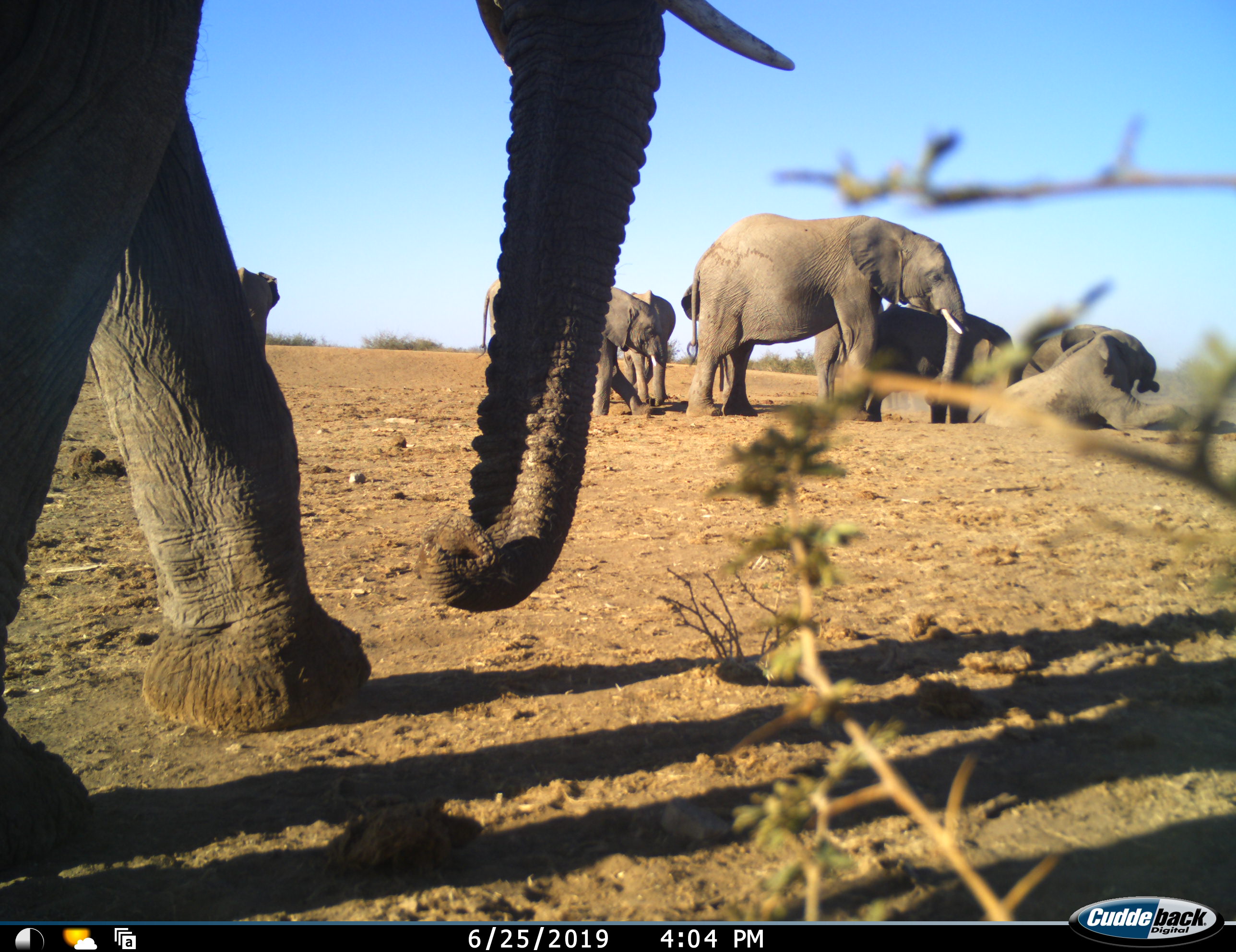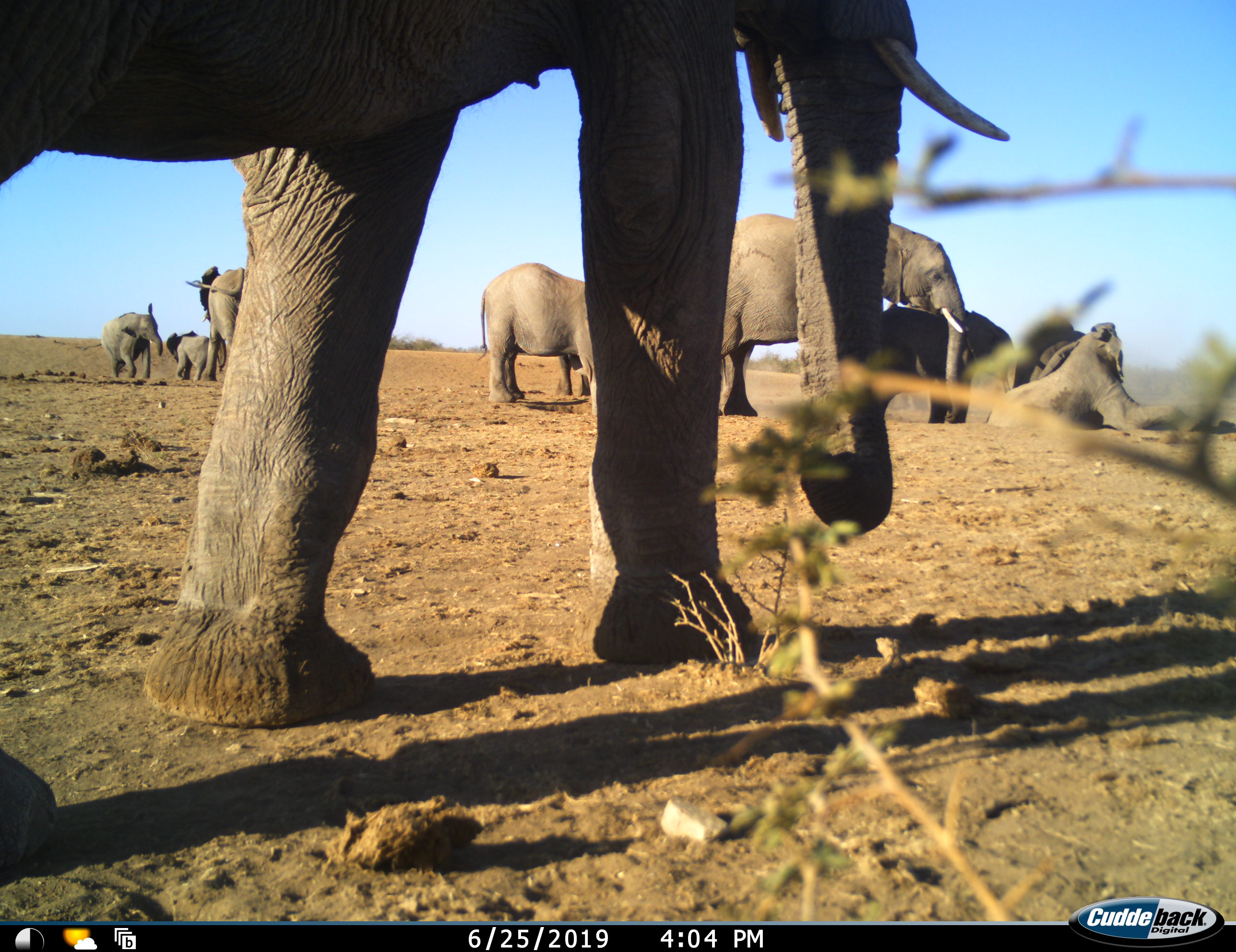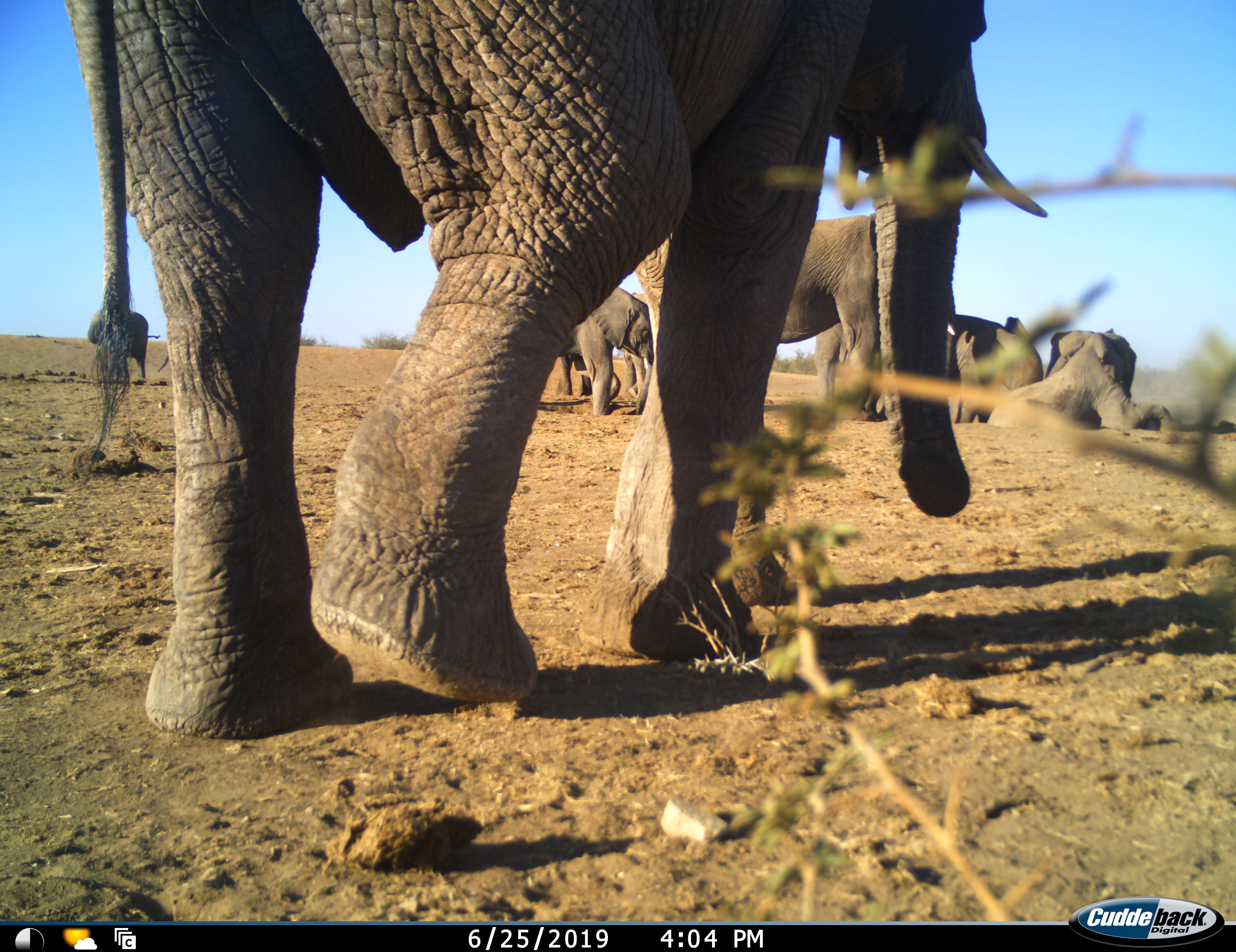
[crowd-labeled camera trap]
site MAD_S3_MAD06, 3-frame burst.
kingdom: Animalia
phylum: Chordata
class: Mammalia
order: Proboscidea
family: Elephantidae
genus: Loxodonta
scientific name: Loxodonta africana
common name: african bush elephant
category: elephant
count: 10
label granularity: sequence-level